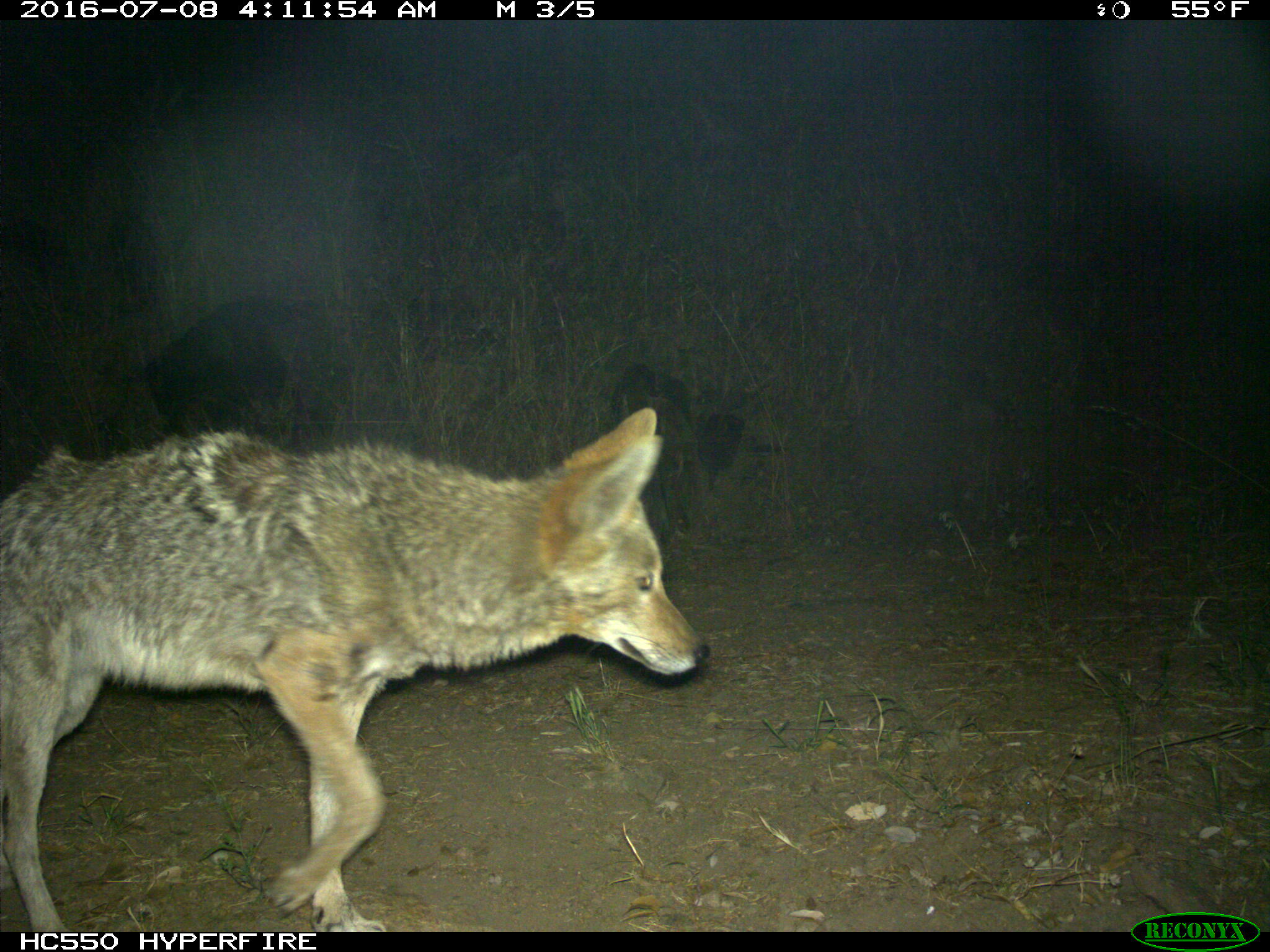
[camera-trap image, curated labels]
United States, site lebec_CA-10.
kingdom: Animalia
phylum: Chordata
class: Mammalia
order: Carnivora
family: Canidae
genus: Canis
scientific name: Canis latrans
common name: coyote